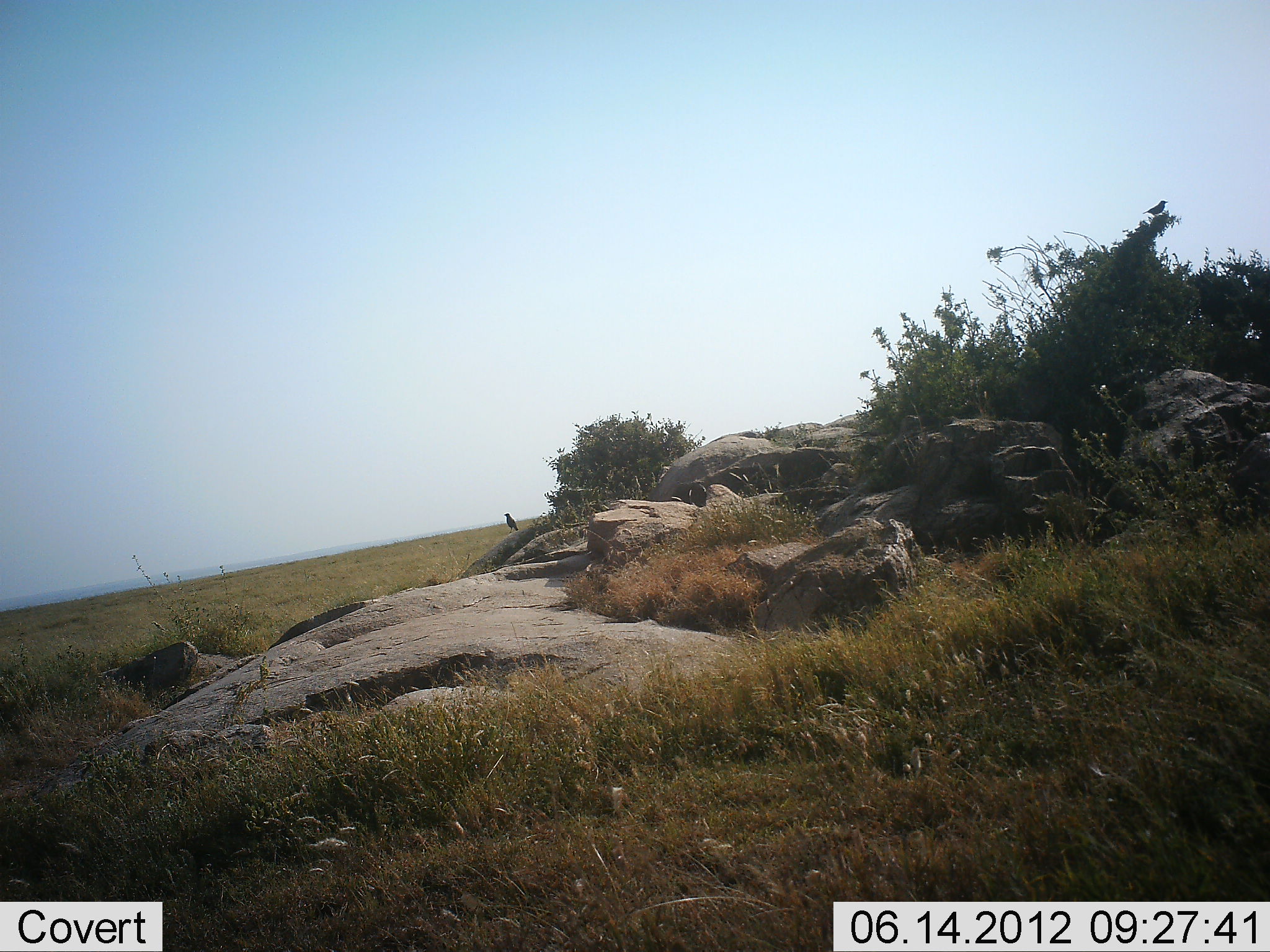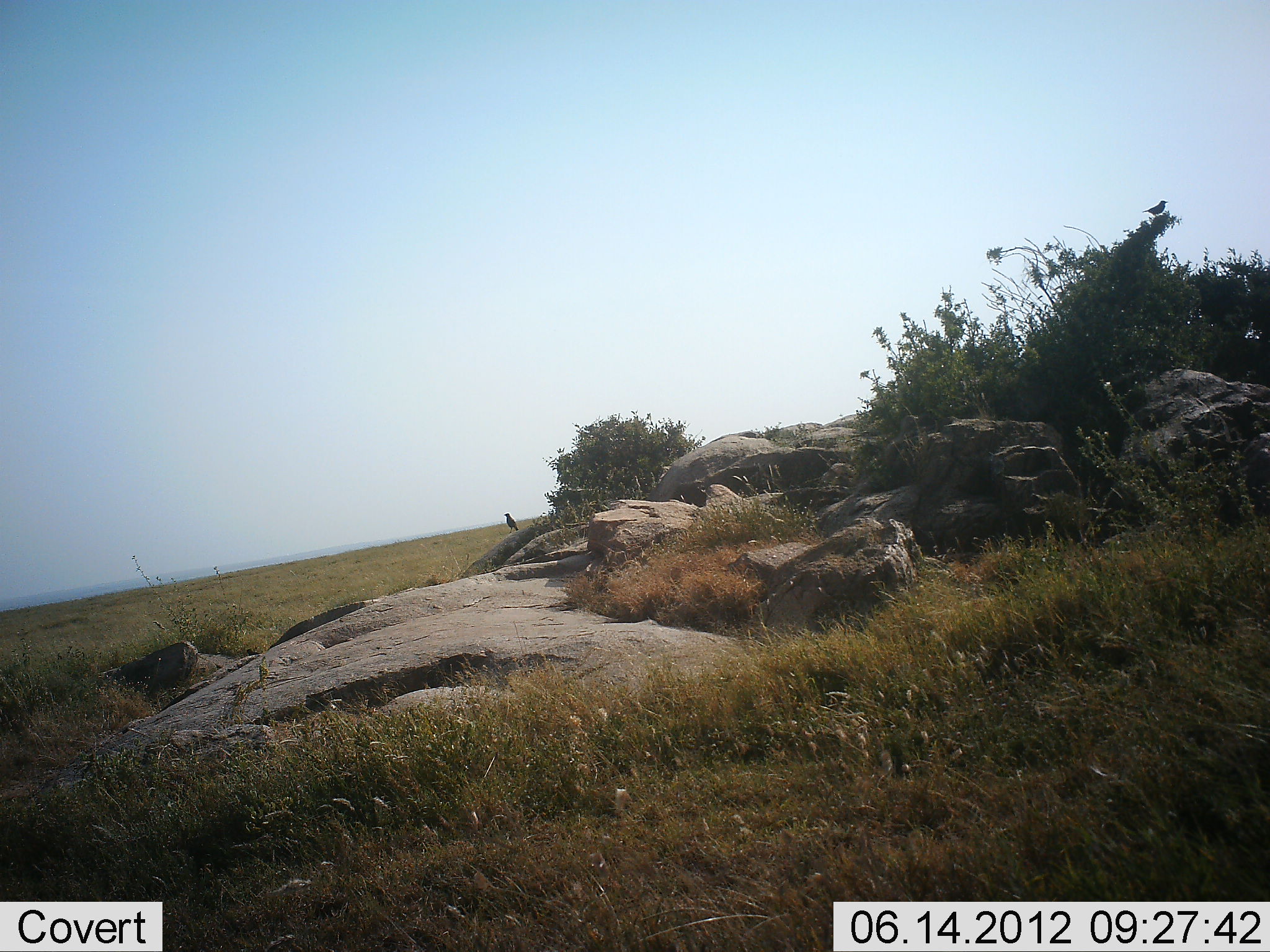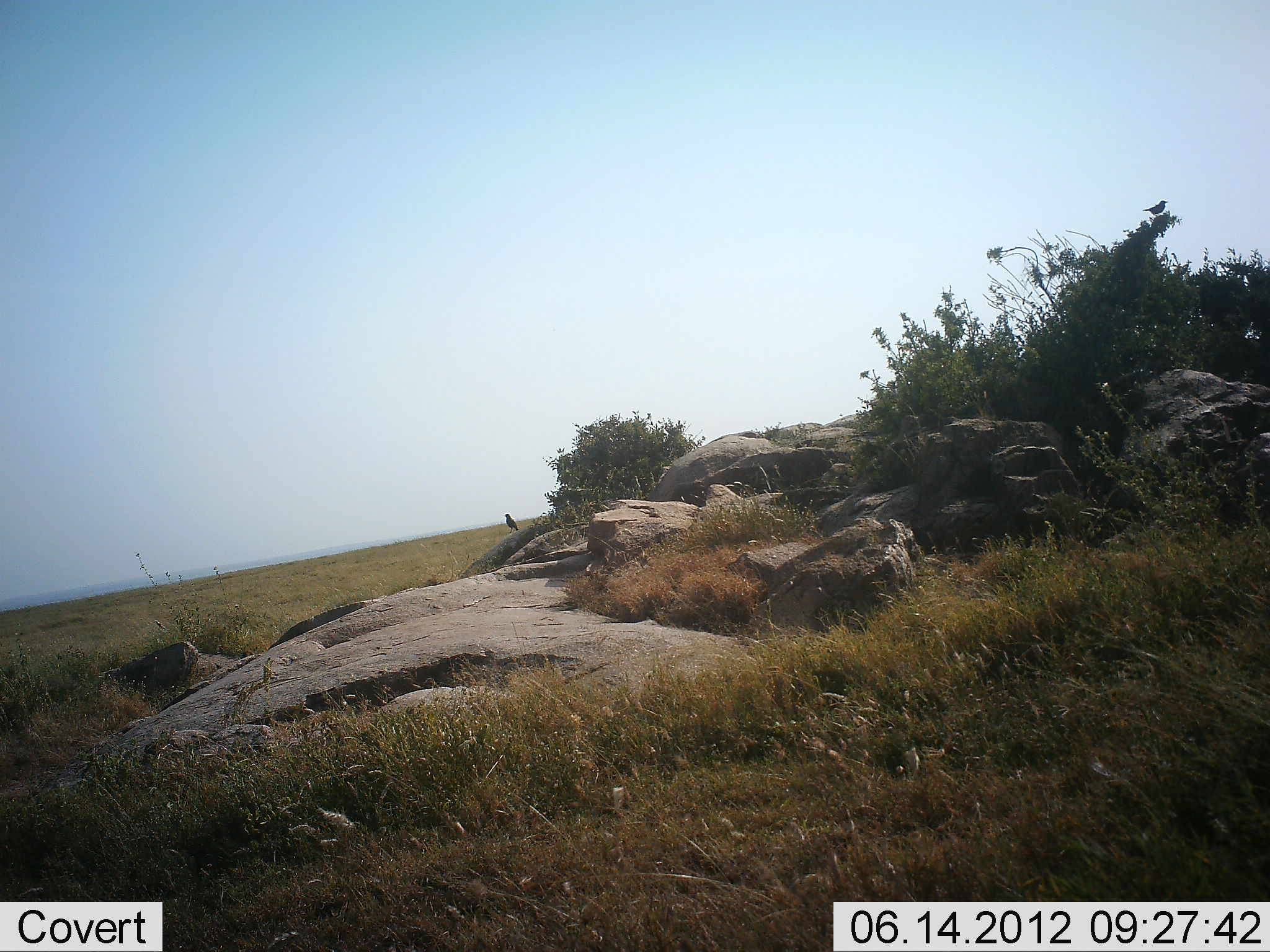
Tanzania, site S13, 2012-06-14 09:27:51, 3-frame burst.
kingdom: Animalia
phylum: Chordata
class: Aves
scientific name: Aves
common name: bird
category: otherbird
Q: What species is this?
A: Otherbird (bird) (Aves).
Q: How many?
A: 2.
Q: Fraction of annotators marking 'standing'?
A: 70%.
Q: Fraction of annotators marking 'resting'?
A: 30%.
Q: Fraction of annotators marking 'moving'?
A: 0%.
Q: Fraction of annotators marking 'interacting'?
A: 0%.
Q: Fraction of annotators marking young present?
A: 0%.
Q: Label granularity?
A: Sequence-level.